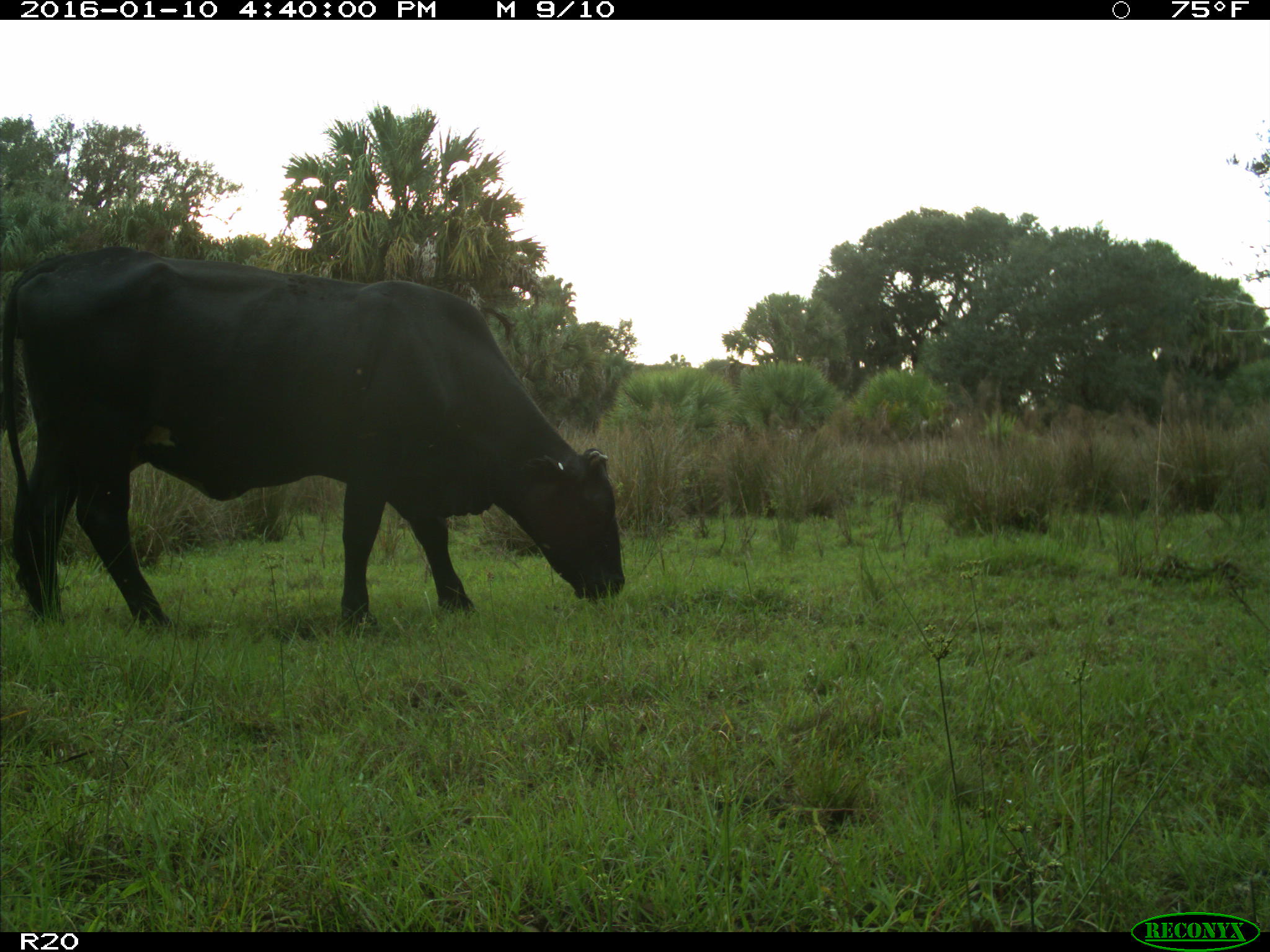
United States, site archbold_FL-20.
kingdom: Animalia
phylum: Chordata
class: Mammalia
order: Artiodactyla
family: Bovidae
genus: Bos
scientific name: Bos taurus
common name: domestic cow